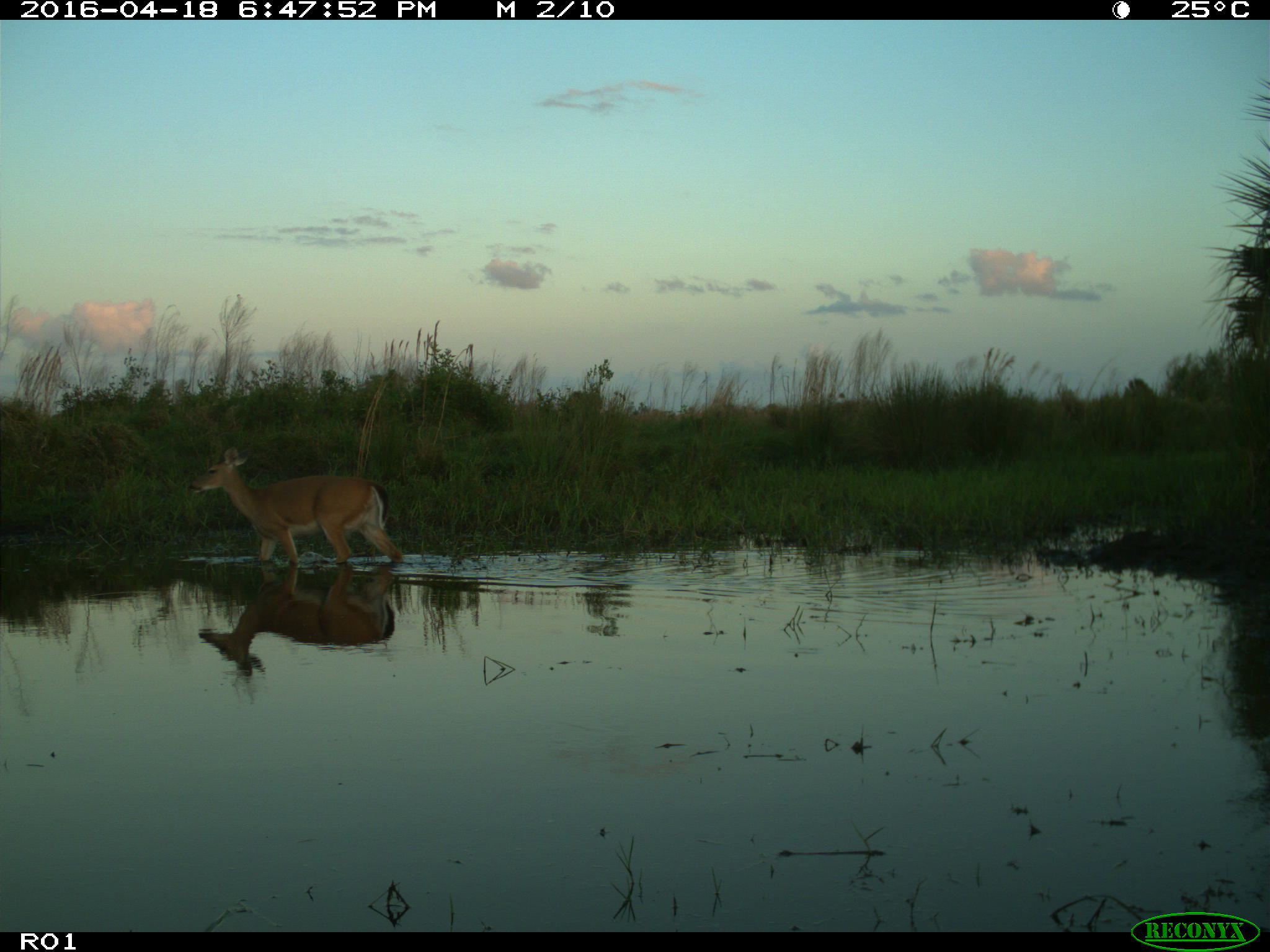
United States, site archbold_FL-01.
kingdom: Animalia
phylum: Chordata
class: Mammalia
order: Artiodactyla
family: Cervidae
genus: Odocoileus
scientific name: Odocoileus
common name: deer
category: unidentified deer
Unidentified deer (deer) (Odocoileus).